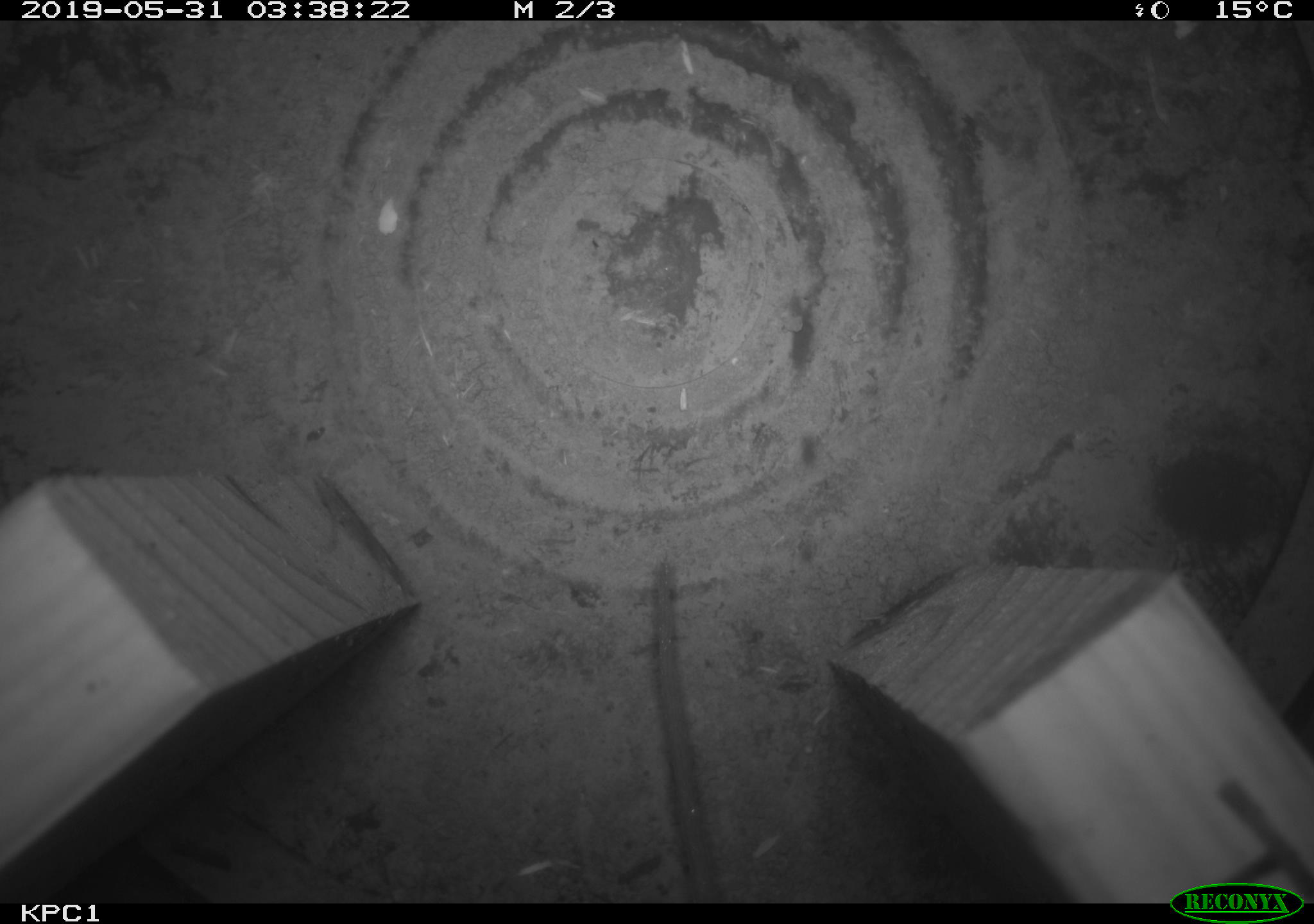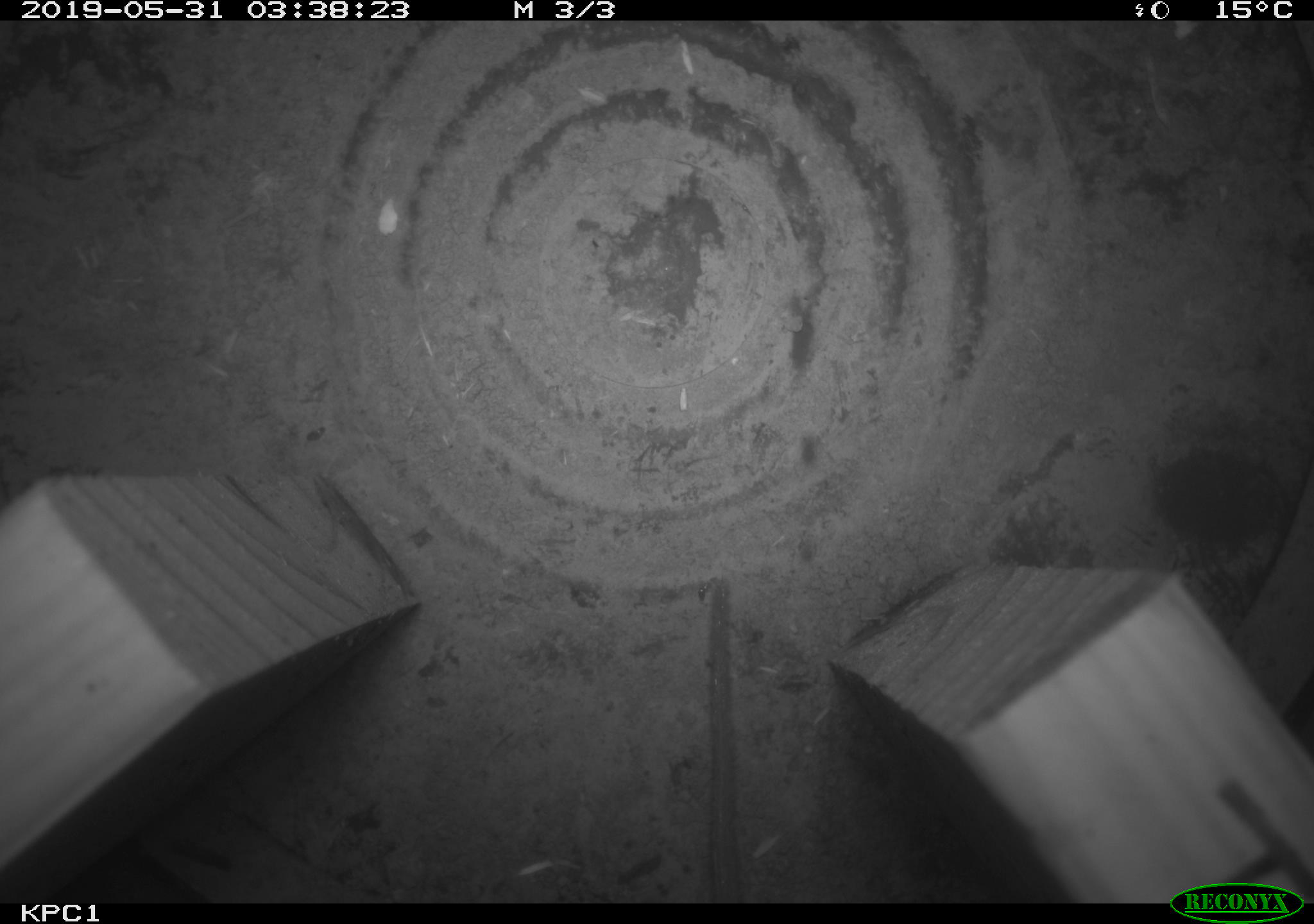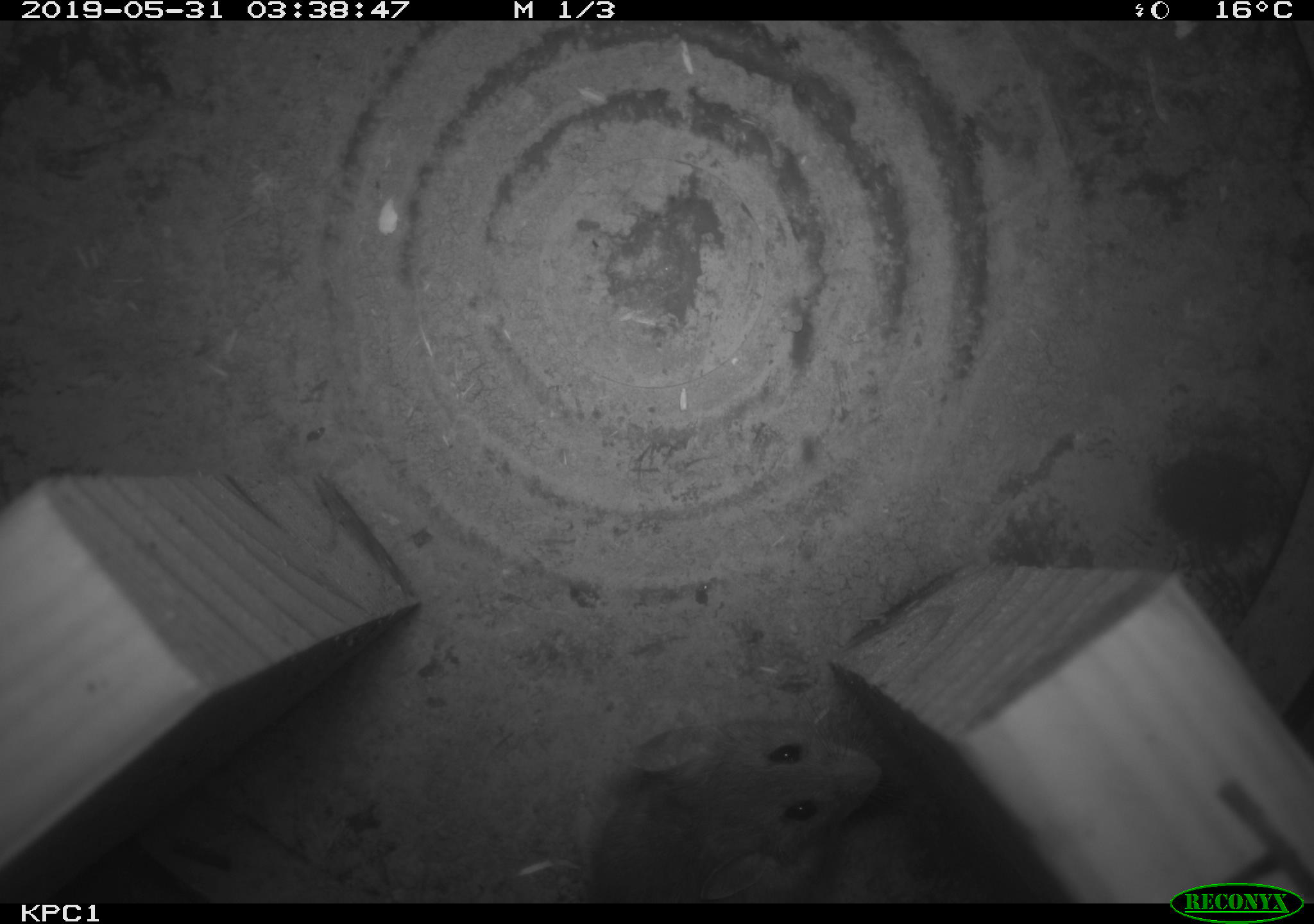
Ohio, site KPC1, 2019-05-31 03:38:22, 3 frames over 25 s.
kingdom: Animalia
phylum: Chordata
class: Mammalia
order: Rodentia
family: Cricetidae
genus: Peromyscus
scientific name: Peromyscus leucopus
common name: white-footed mouse